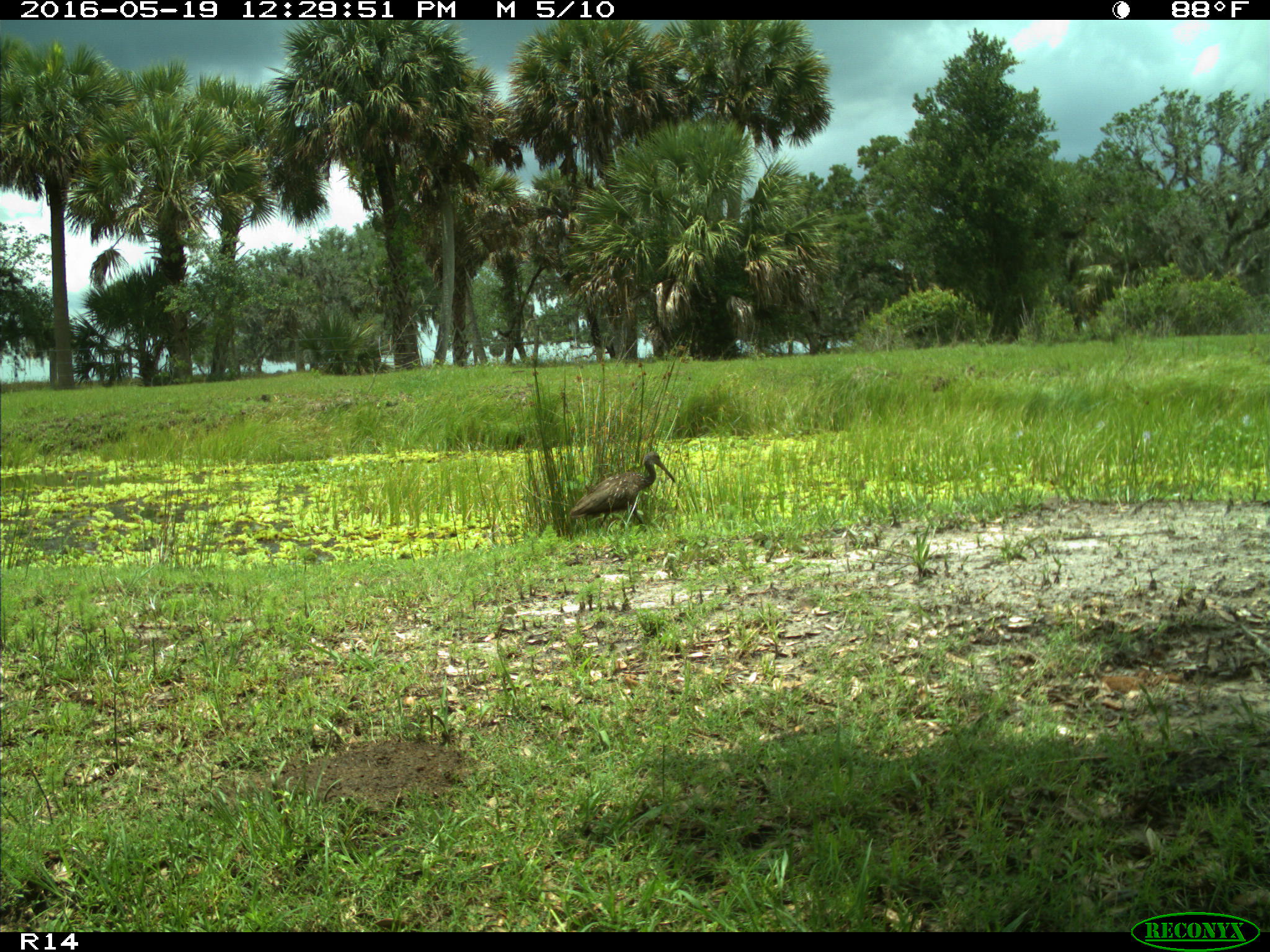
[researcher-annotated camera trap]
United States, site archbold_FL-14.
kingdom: Animalia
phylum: Chordata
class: Aves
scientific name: Aves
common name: birds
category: unidentified bird